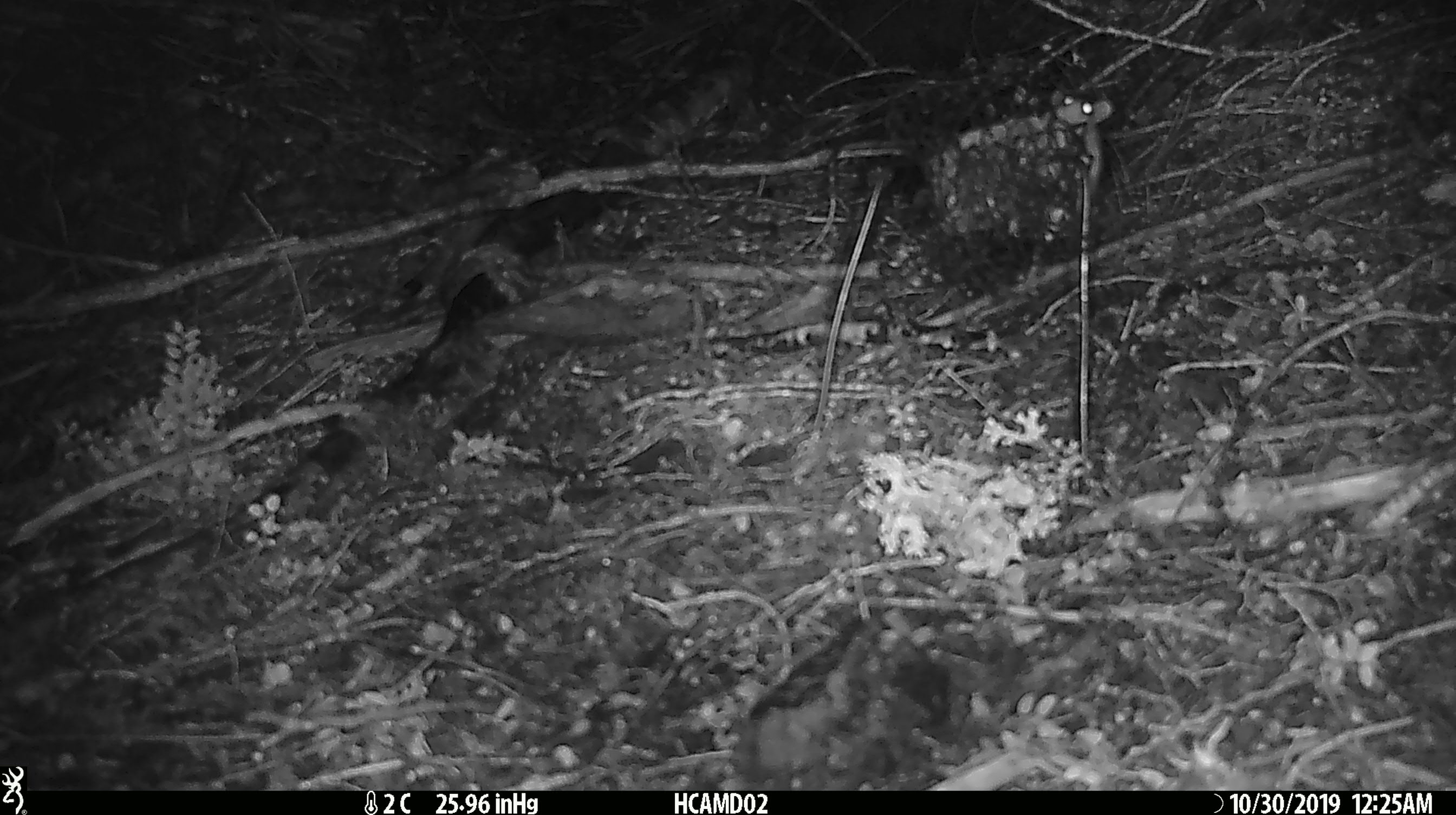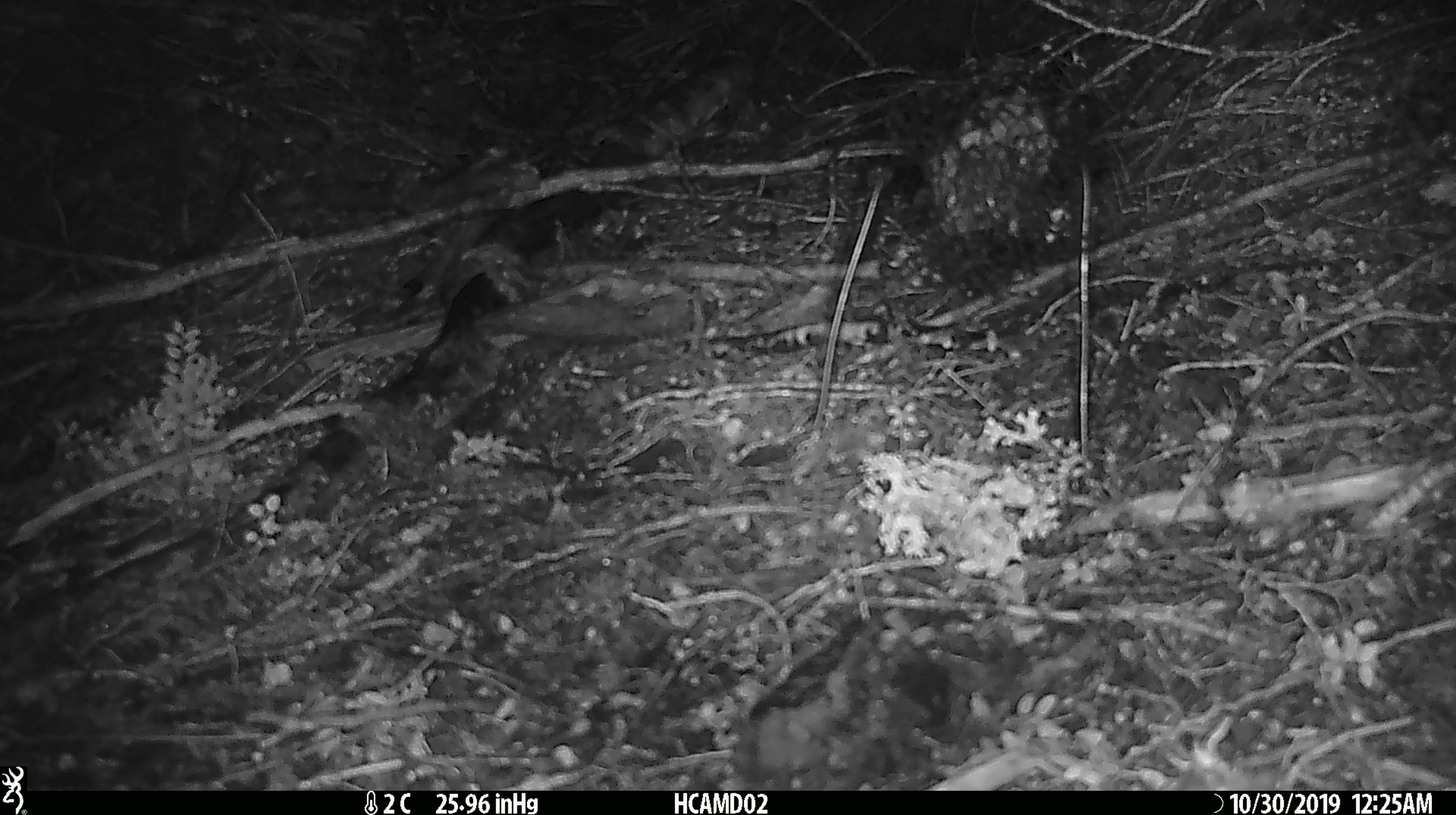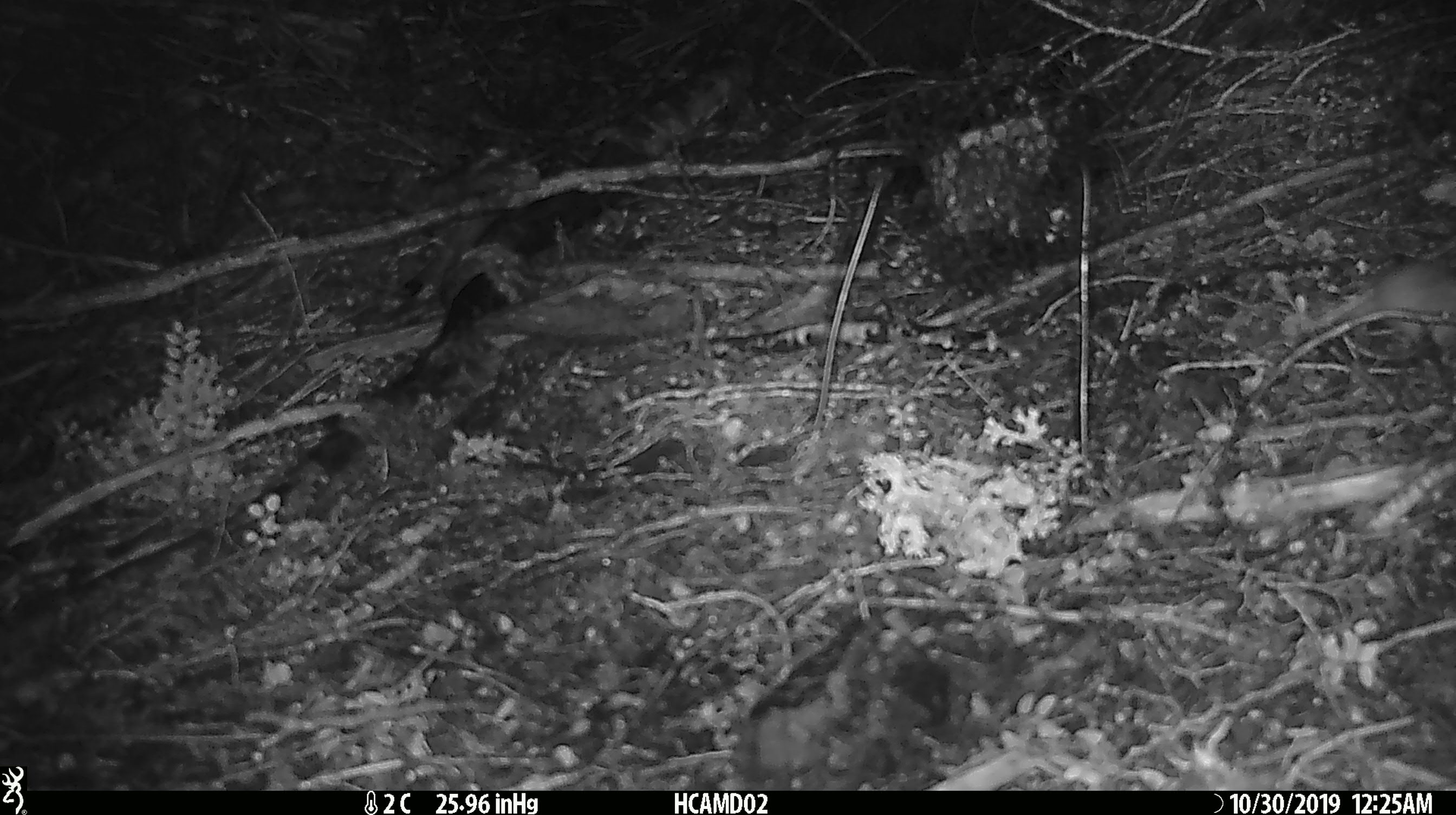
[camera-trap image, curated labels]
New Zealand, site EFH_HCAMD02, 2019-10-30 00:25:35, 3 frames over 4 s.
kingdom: Animalia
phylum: Chordata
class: Mammalia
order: Rodentia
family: Muridae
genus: Mus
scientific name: Mus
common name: mouse